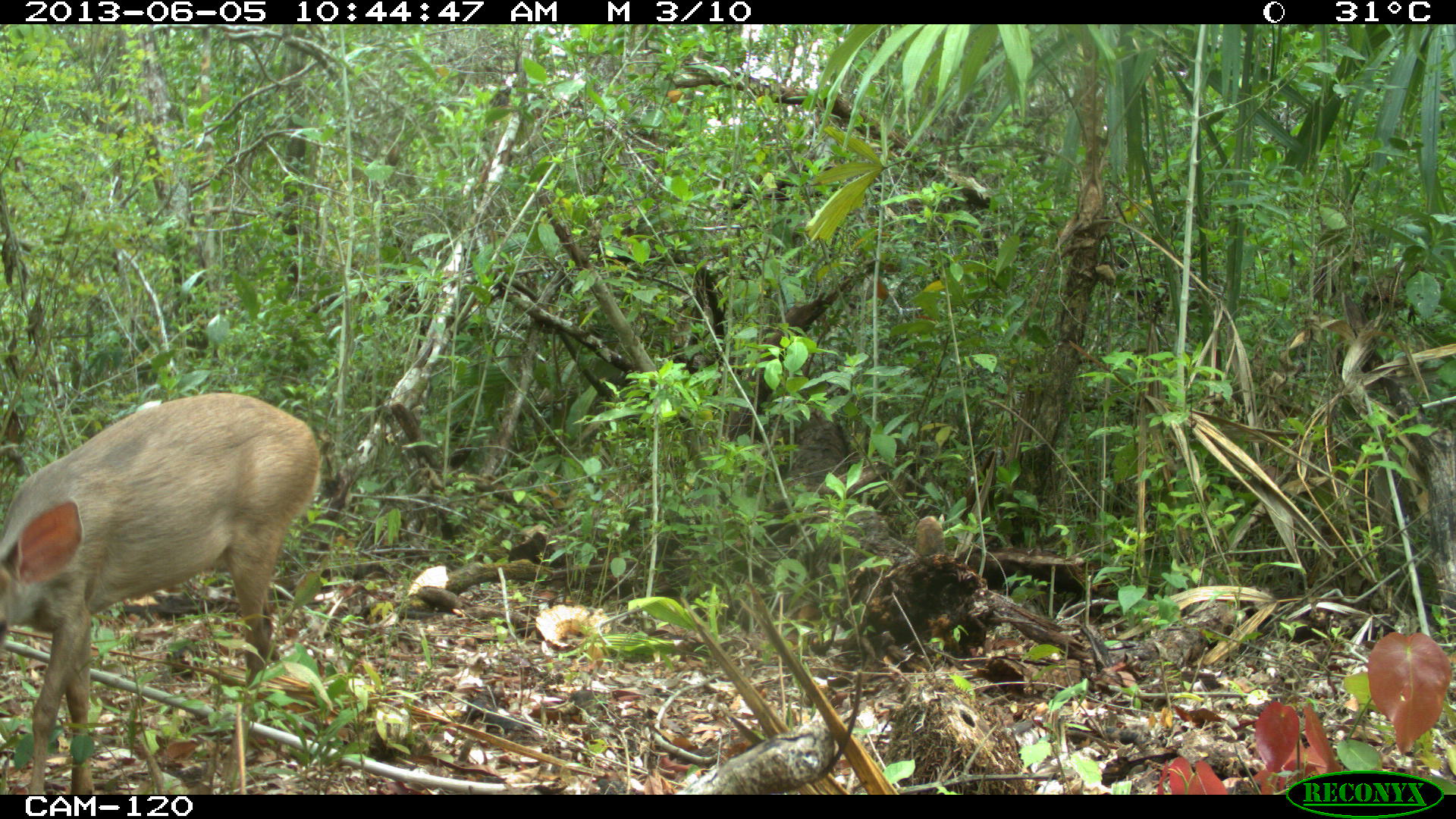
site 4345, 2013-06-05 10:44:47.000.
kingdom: Animalia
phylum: Chordata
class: Mammalia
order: Artiodactyla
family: Cervidae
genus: Odocoileus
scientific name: Odocoileus pandora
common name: yucatán brown brocket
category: mazama pandora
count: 1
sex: female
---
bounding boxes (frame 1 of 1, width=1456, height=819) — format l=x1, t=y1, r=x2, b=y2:
mazama pandora: l=0, t=391, r=321, b=794